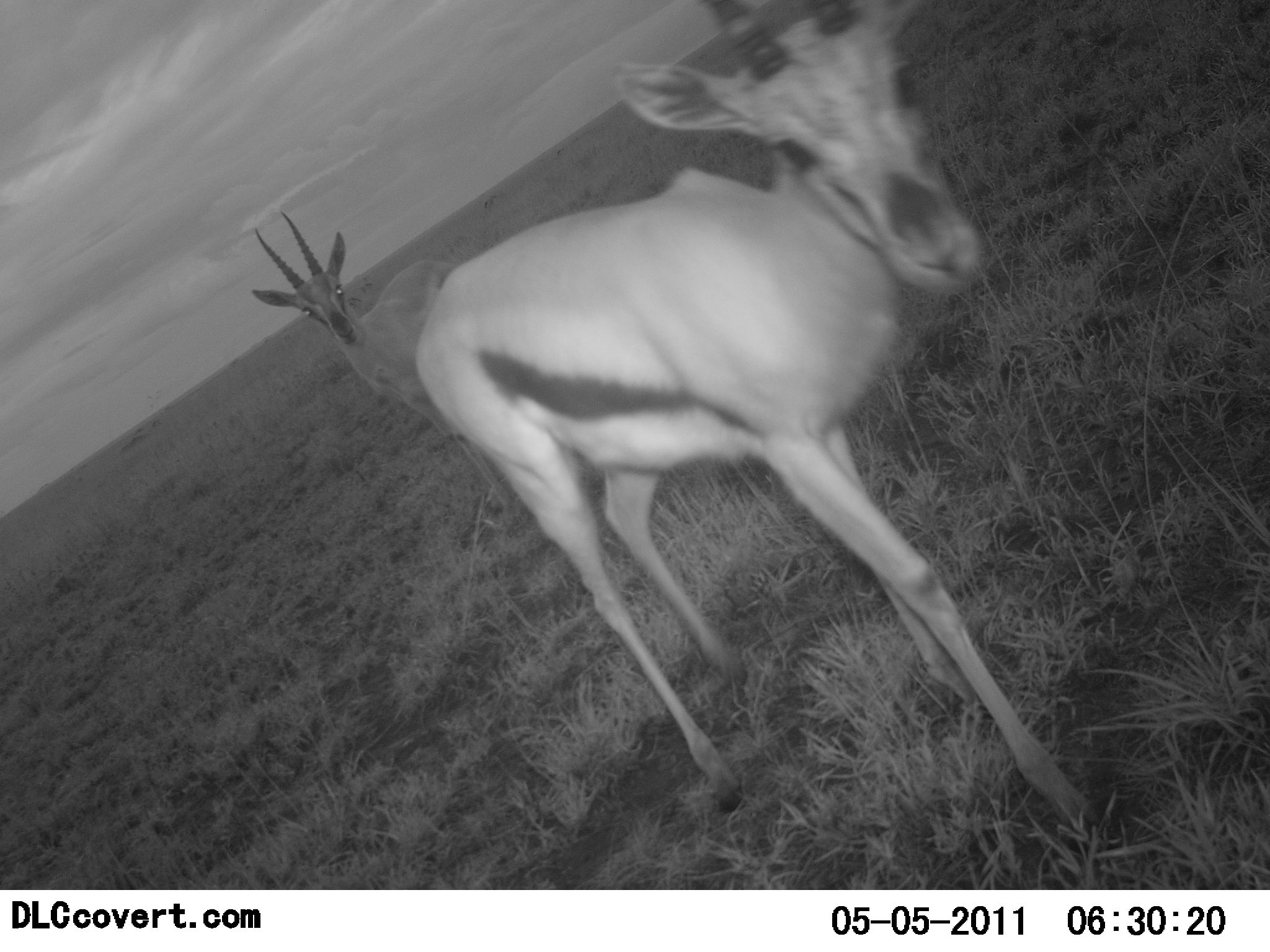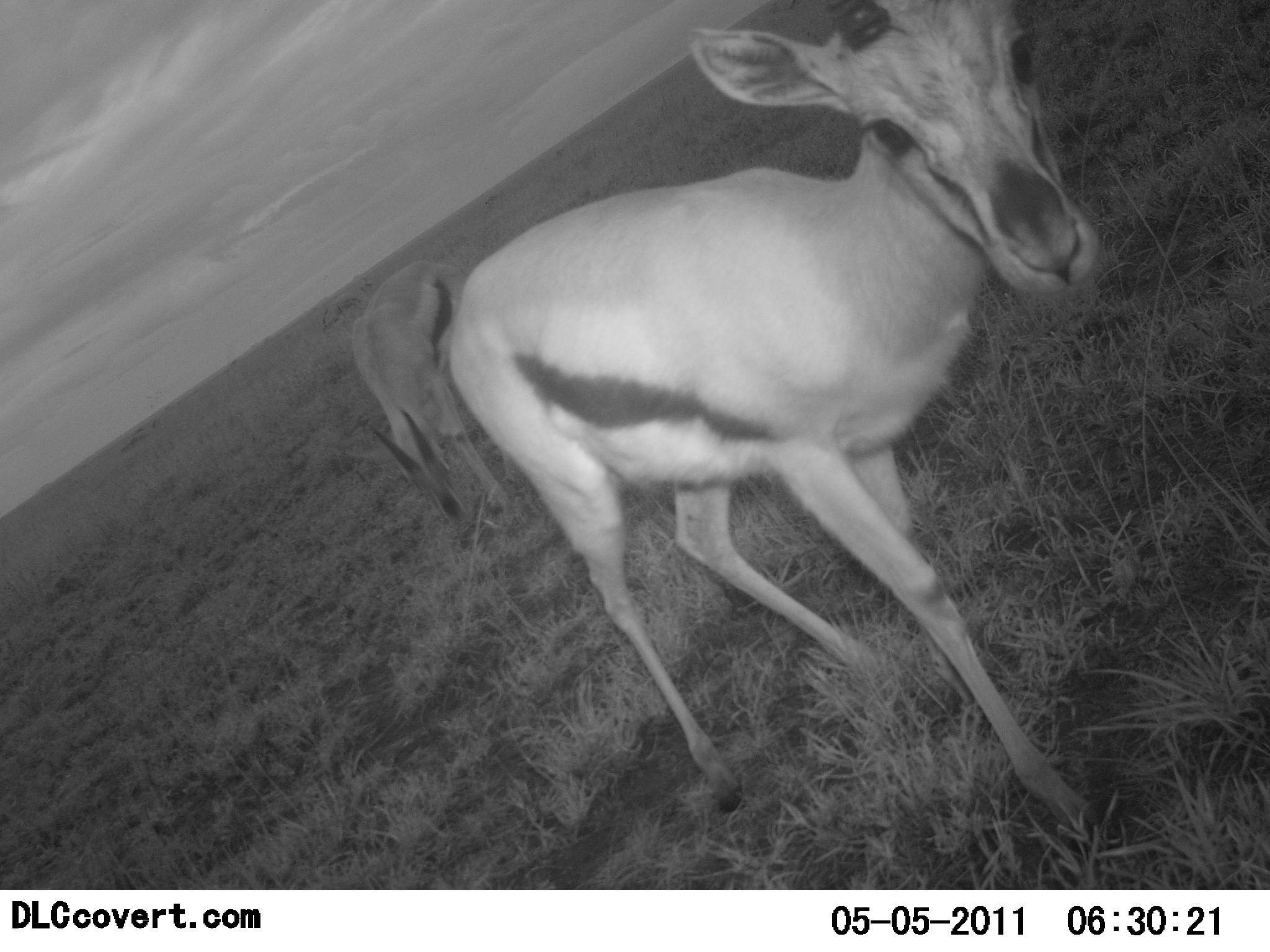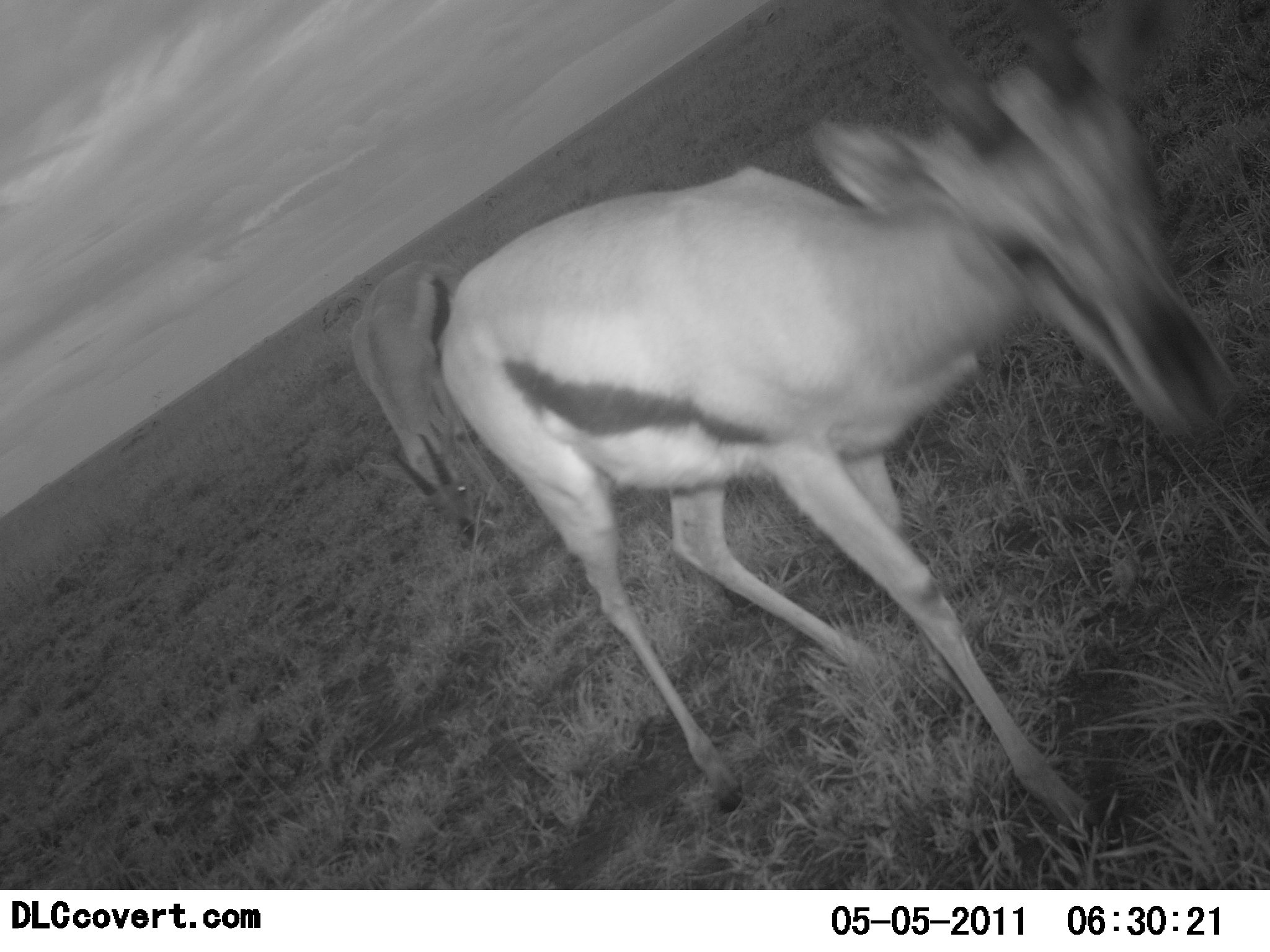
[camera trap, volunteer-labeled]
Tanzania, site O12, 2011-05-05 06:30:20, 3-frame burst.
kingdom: Animalia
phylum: Chordata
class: Mammalia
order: Artiodactyla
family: Bovidae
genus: Eudorcas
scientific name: Eudorcas thomsonii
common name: thomson's gazelle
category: gazellethomsons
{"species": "gazellethomsons (thomson's gazelle) (Eudorcas thomsonii)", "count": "2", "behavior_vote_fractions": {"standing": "27%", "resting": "0%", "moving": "18%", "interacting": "9%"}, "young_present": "9%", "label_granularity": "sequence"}